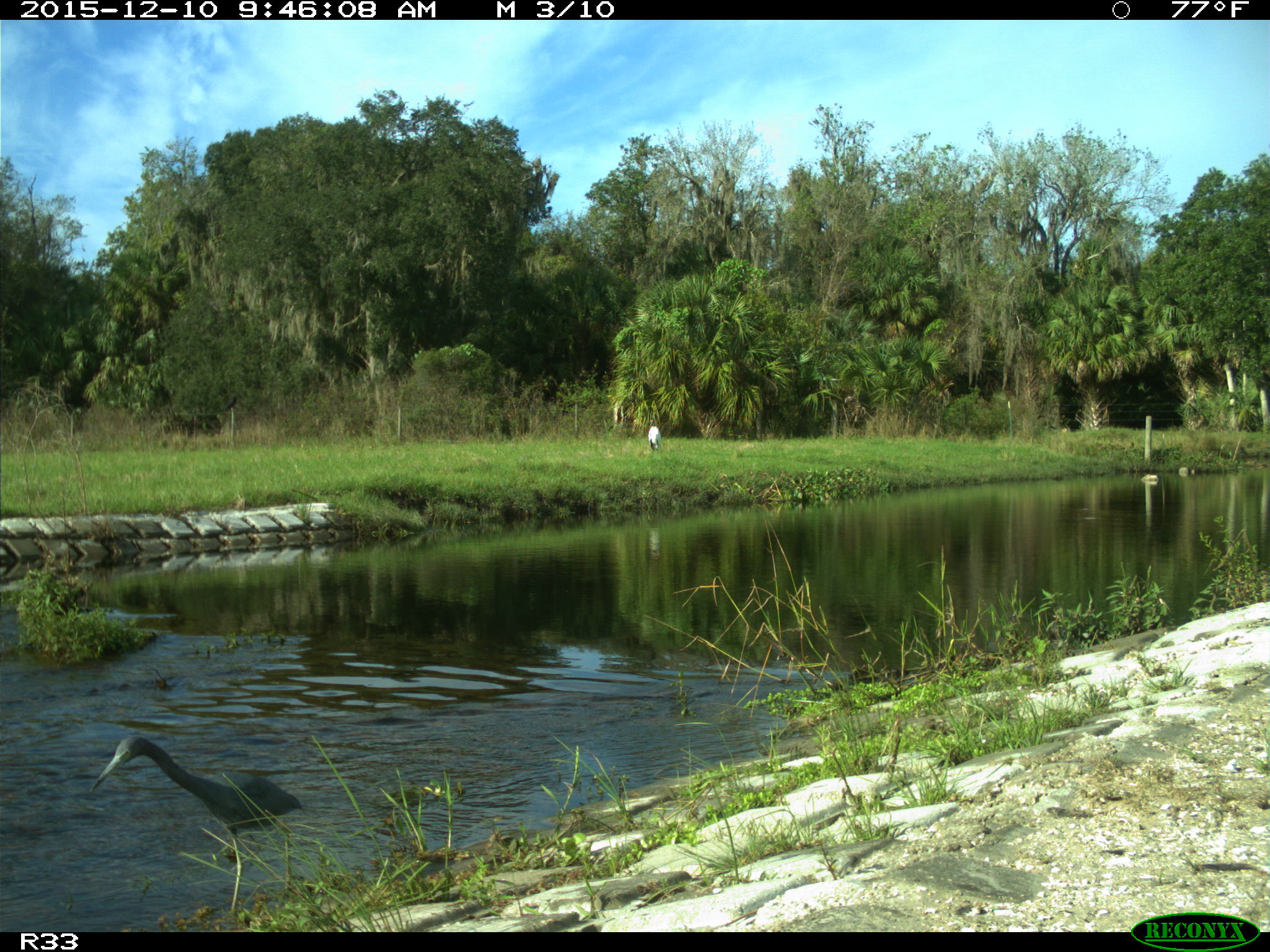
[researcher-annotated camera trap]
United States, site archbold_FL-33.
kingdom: Animalia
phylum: Chordata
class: Aves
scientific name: Aves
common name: birds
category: unidentified bird